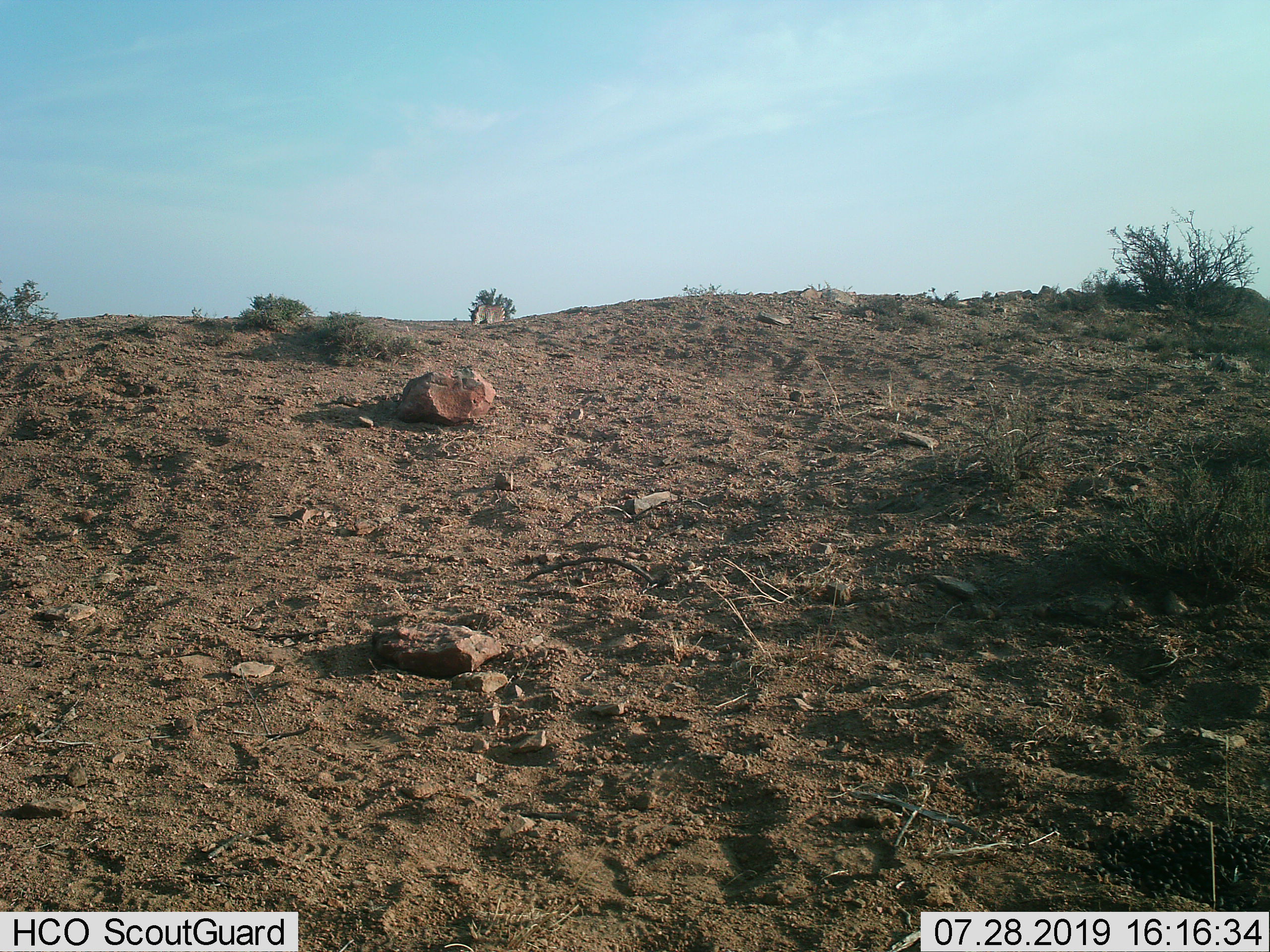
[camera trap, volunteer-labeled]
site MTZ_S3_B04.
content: unidentified animal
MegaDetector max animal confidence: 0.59